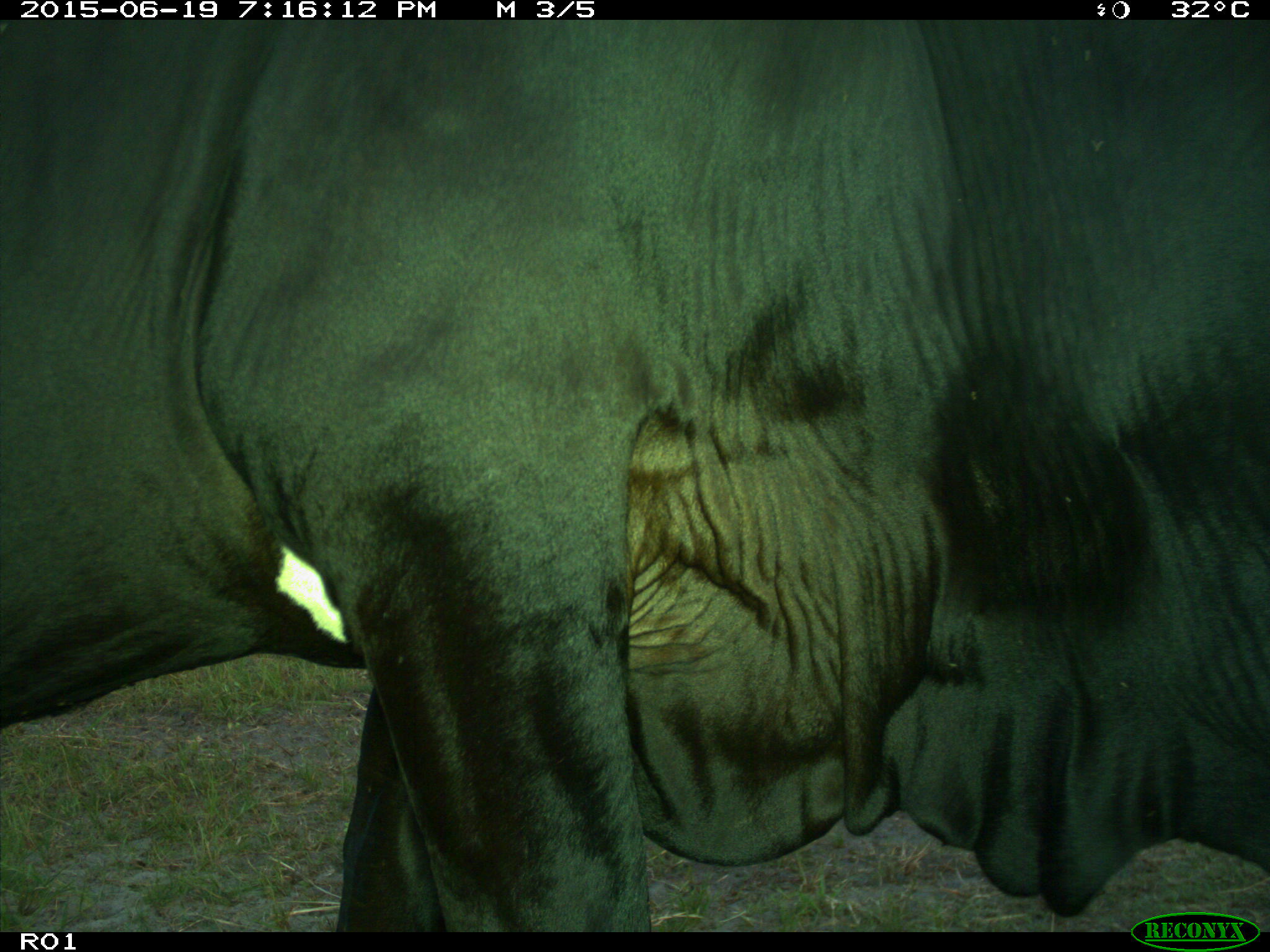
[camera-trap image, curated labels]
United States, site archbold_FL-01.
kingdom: Animalia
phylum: Chordata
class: Mammalia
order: Artiodactyla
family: Bovidae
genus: Bos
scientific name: Bos taurus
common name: domestic cow